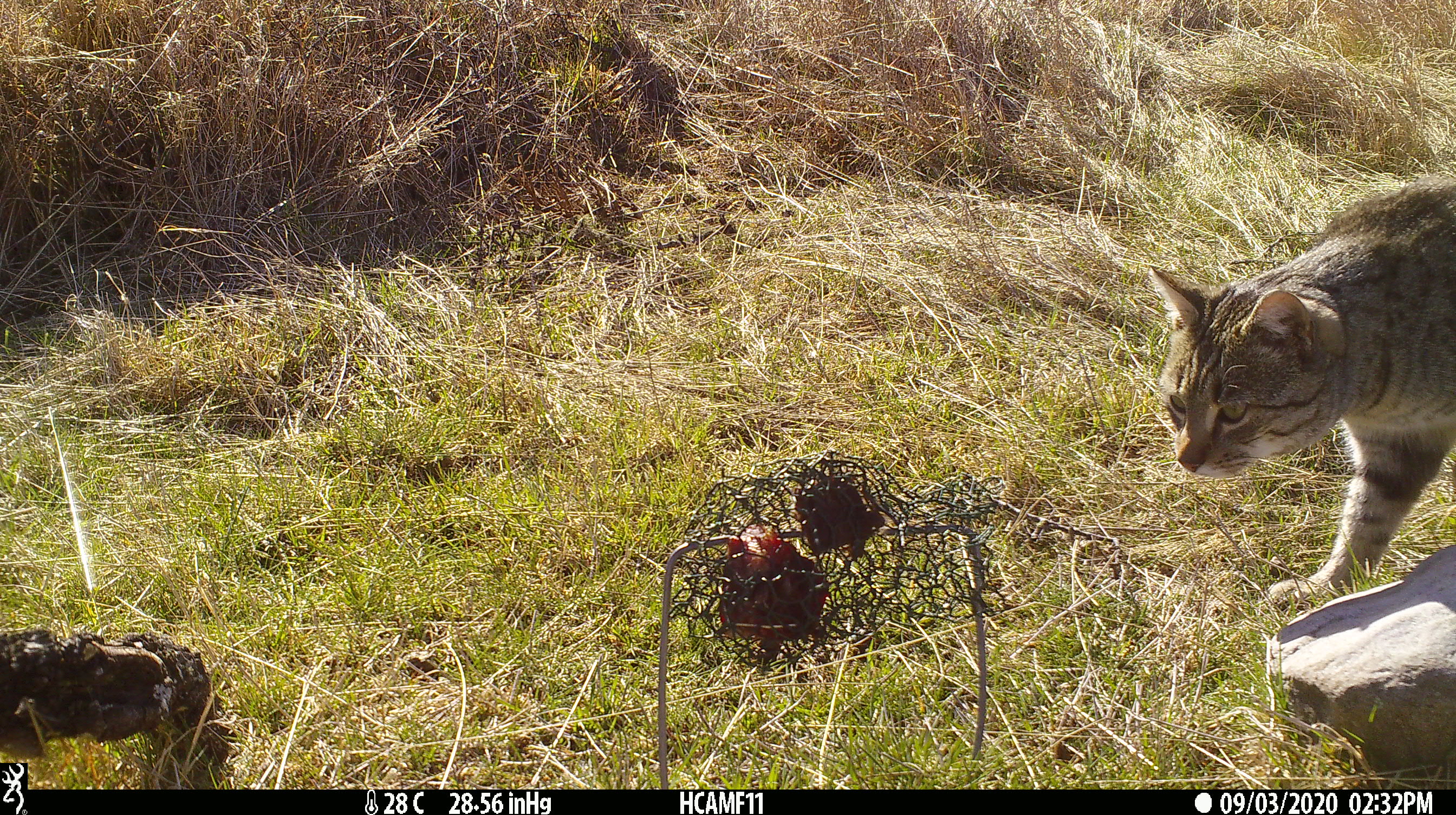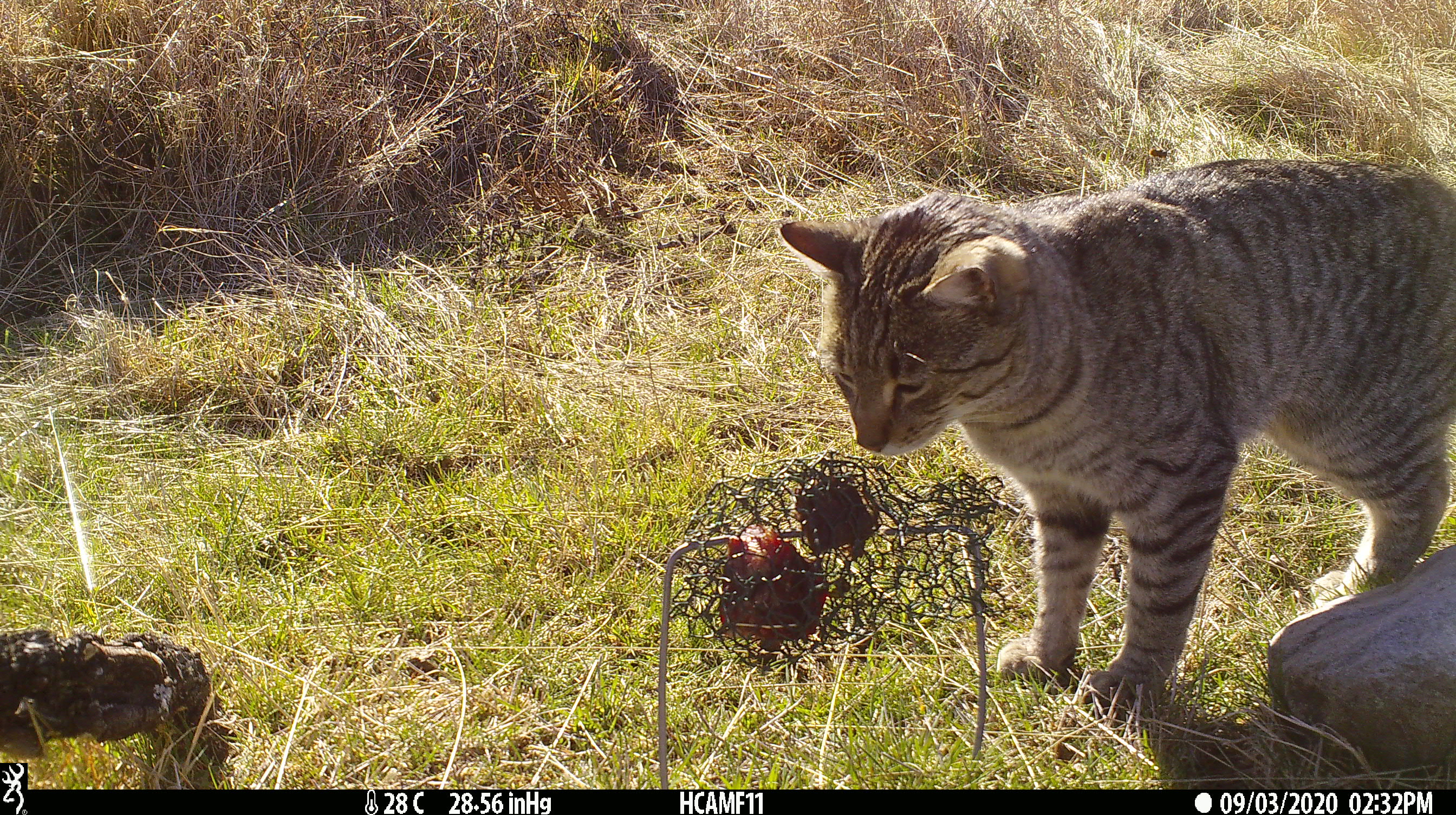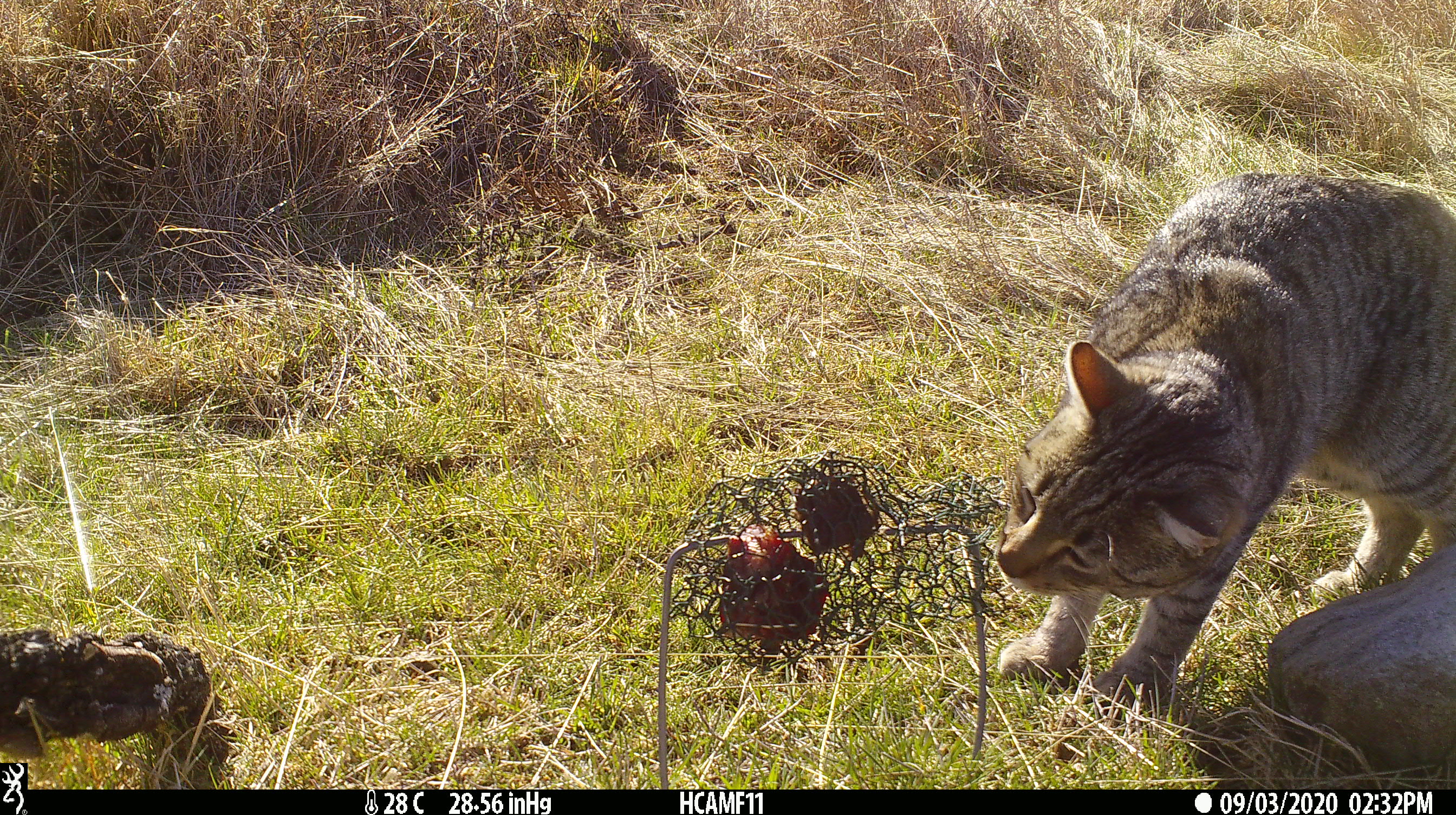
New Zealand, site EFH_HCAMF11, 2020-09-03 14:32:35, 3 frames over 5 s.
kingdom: Animalia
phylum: Chordata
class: Mammalia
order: Carnivora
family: Felidae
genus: Felis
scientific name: Felis catus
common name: domestic cat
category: cat